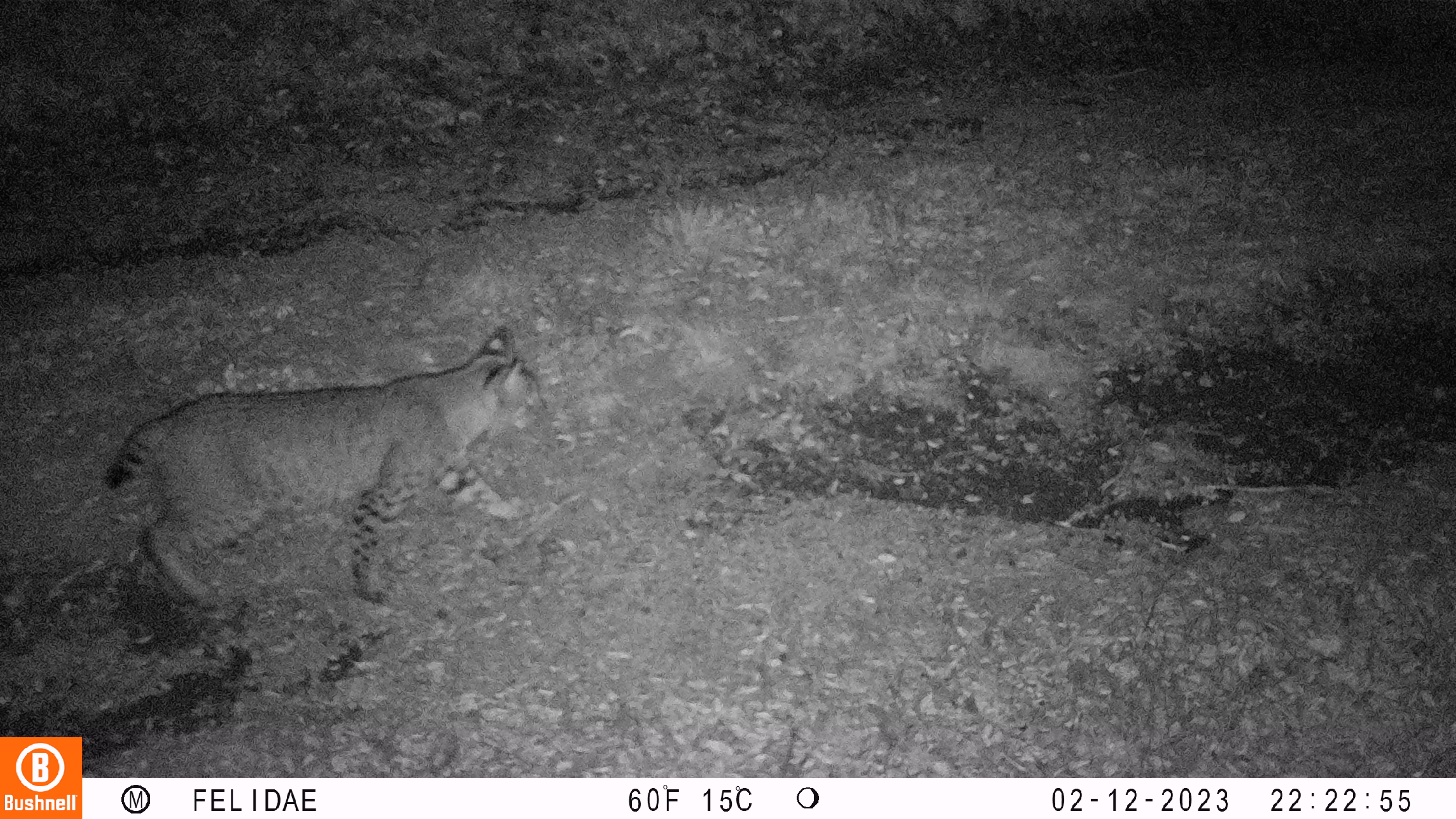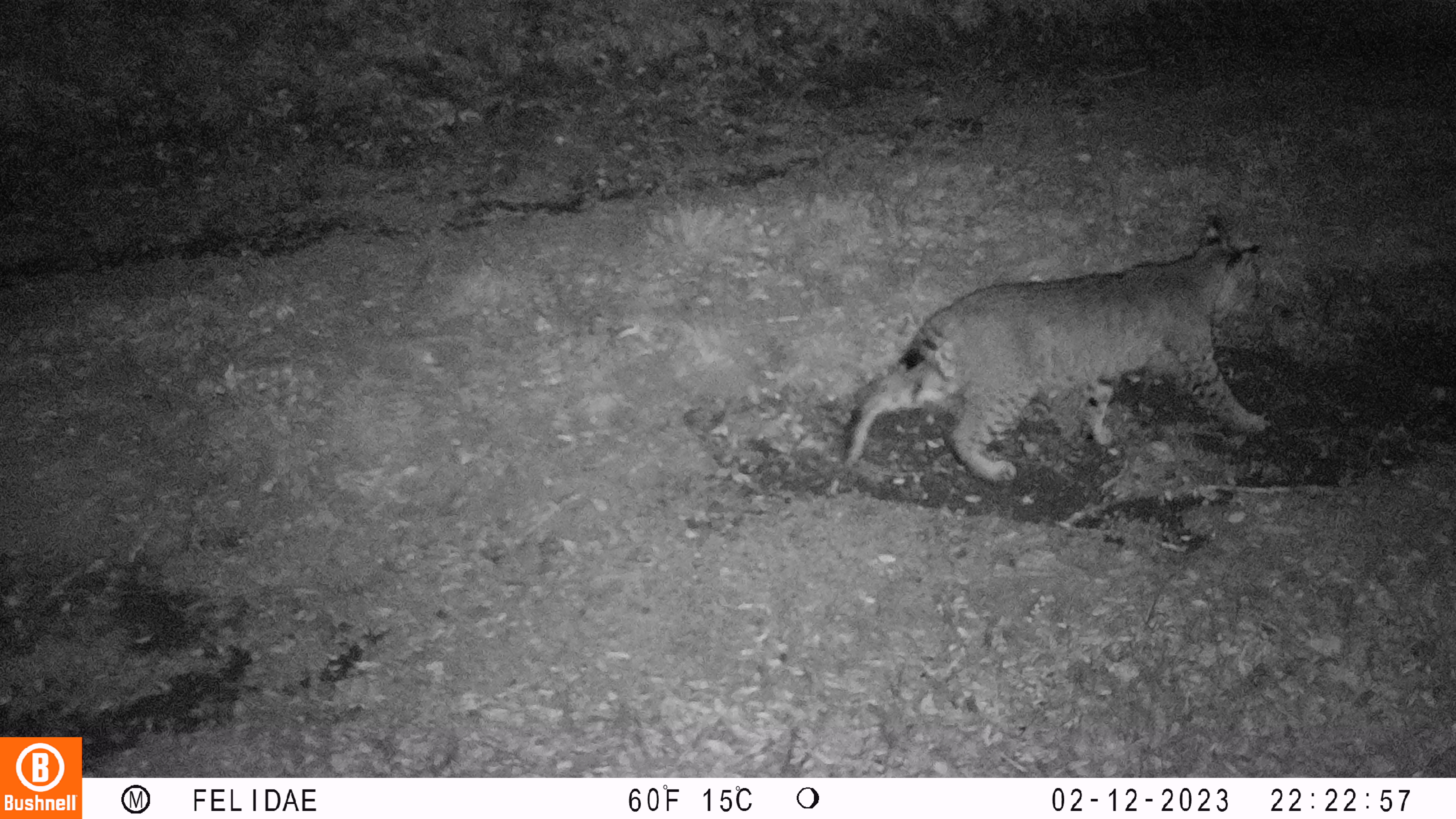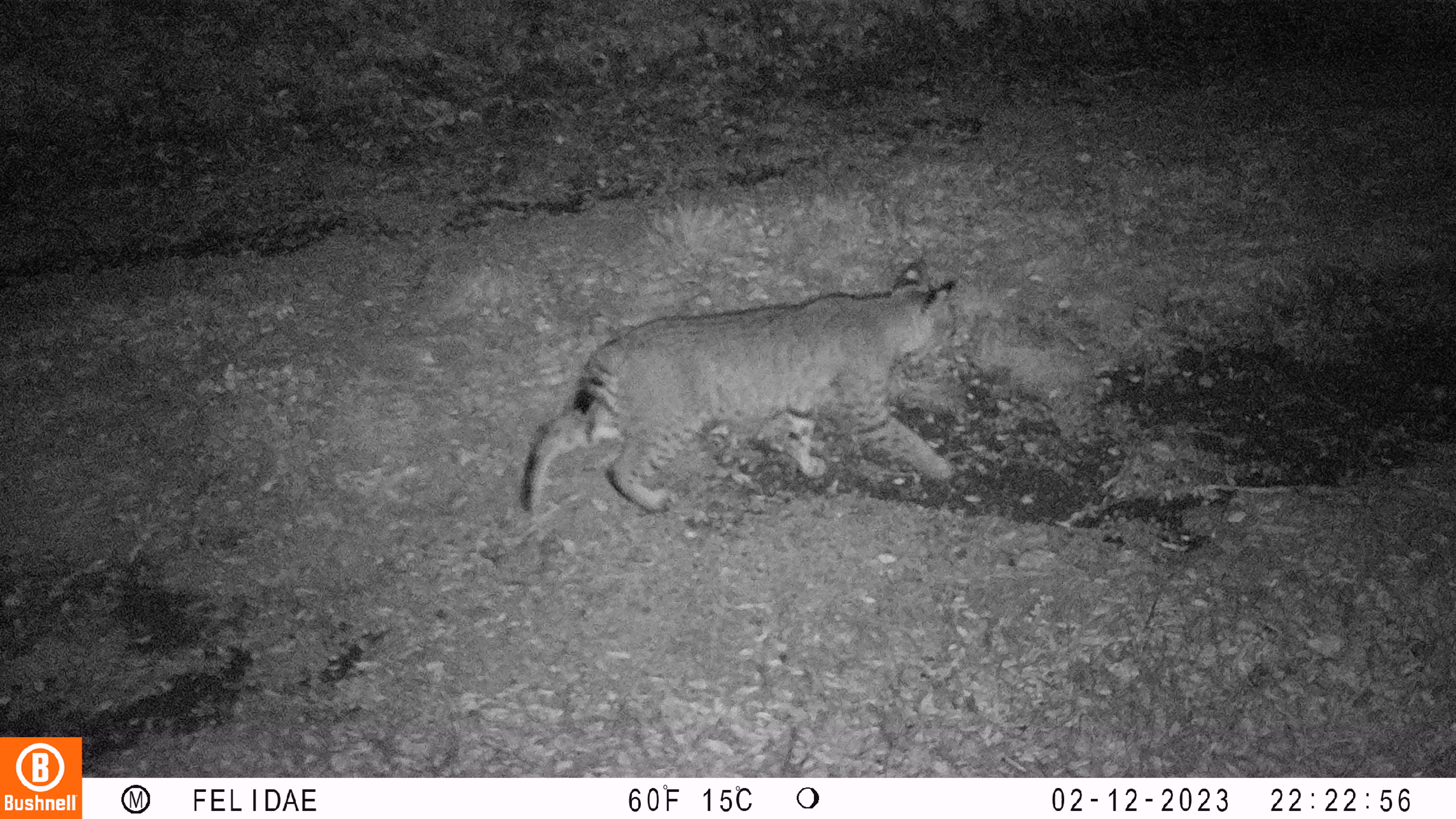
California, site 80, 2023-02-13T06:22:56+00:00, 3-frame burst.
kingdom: Animalia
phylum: Chordata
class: Mammalia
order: Carnivora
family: Felidae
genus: Lynx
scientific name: Lynx rufus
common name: bobcat